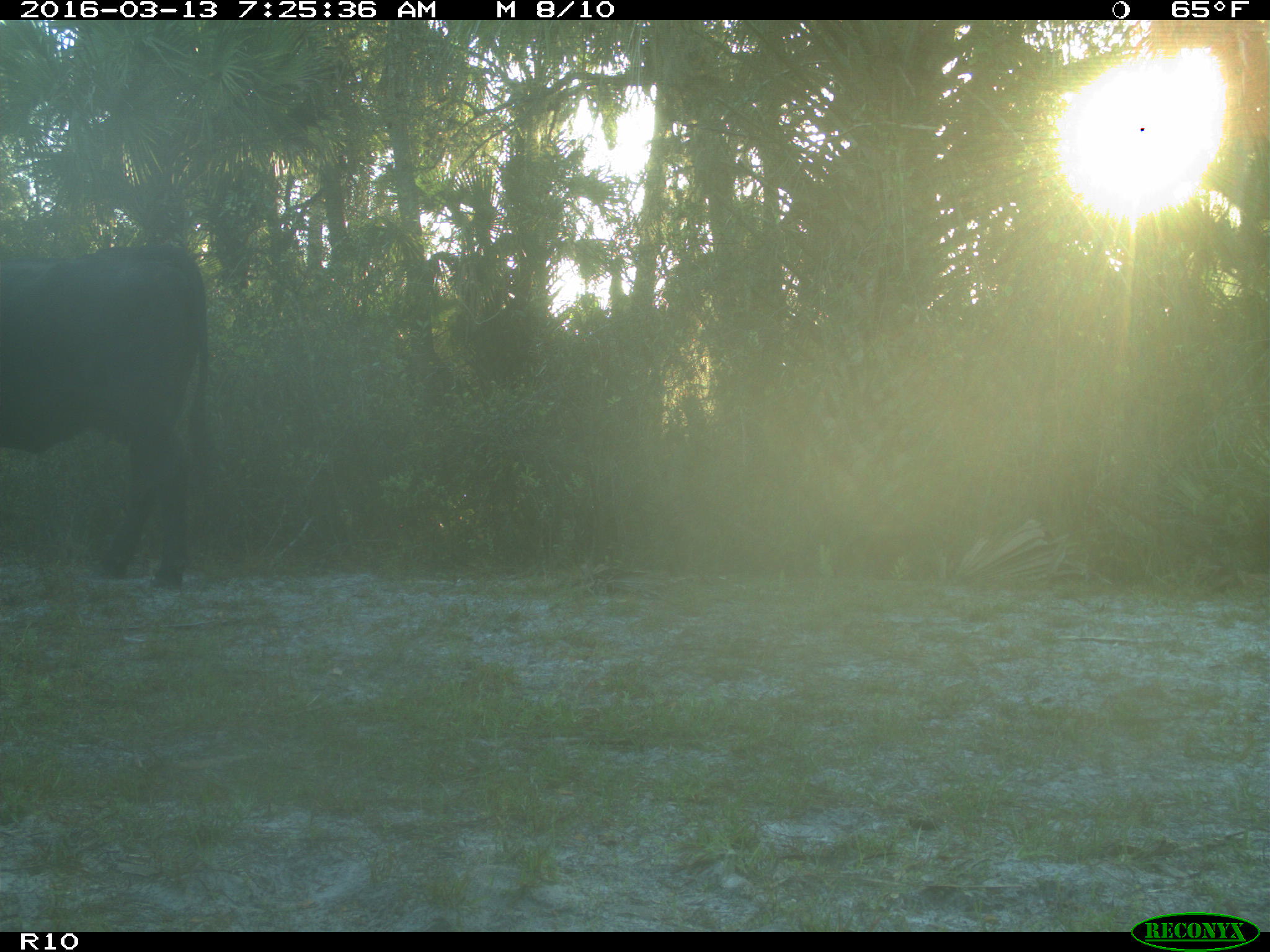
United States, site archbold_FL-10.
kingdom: Animalia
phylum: Chordata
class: Mammalia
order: Artiodactyla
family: Bovidae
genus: Bos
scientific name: Bos taurus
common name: domestic cow